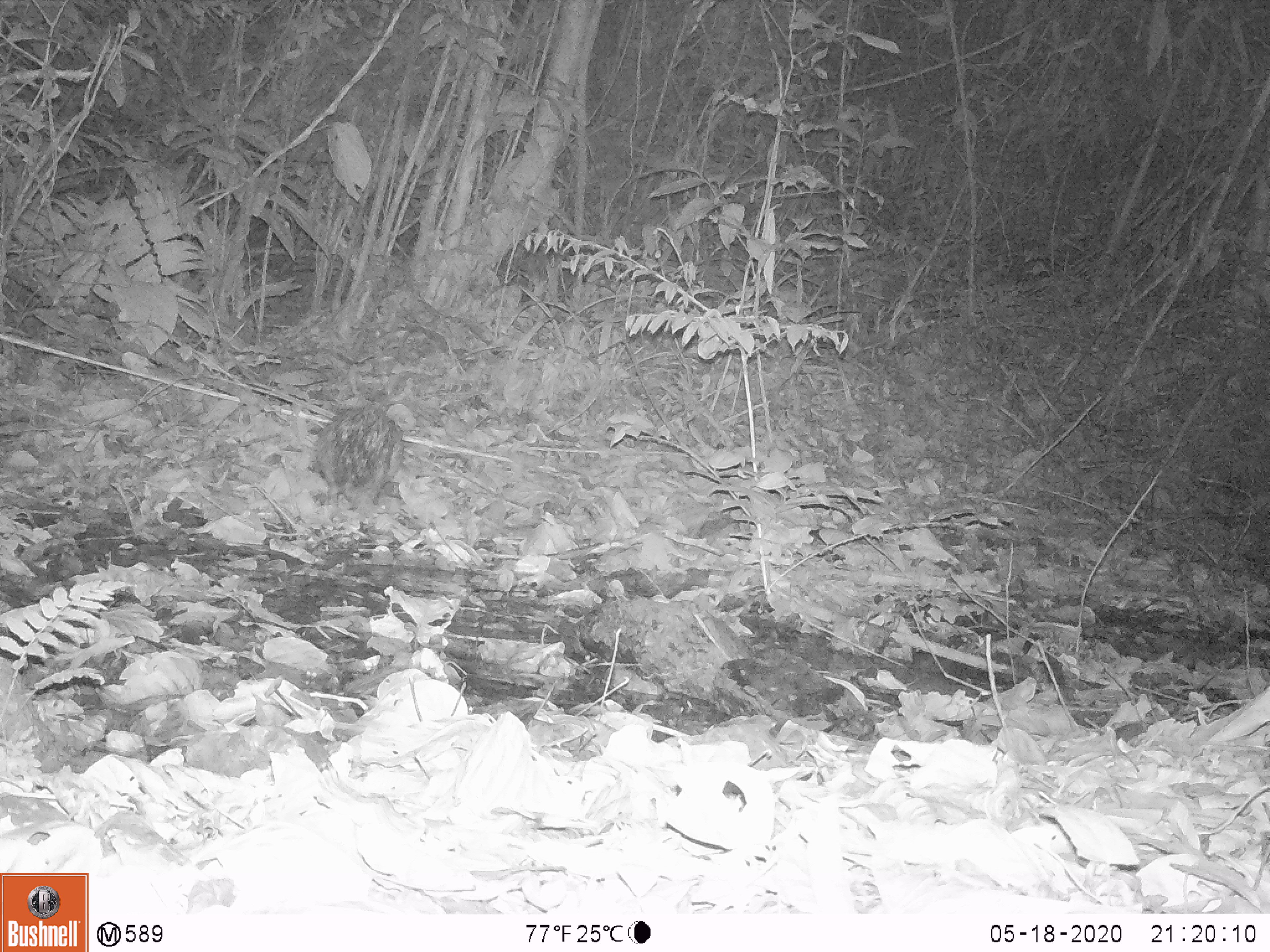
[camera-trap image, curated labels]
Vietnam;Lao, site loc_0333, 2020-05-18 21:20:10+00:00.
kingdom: Animalia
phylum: Chordata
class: Mammalia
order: Rodentia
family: Hystricidae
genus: Atherurus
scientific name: Atherurus macrourus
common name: asiatic brush-tailed porcupine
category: asiatic brush tailed porcupine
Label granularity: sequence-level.